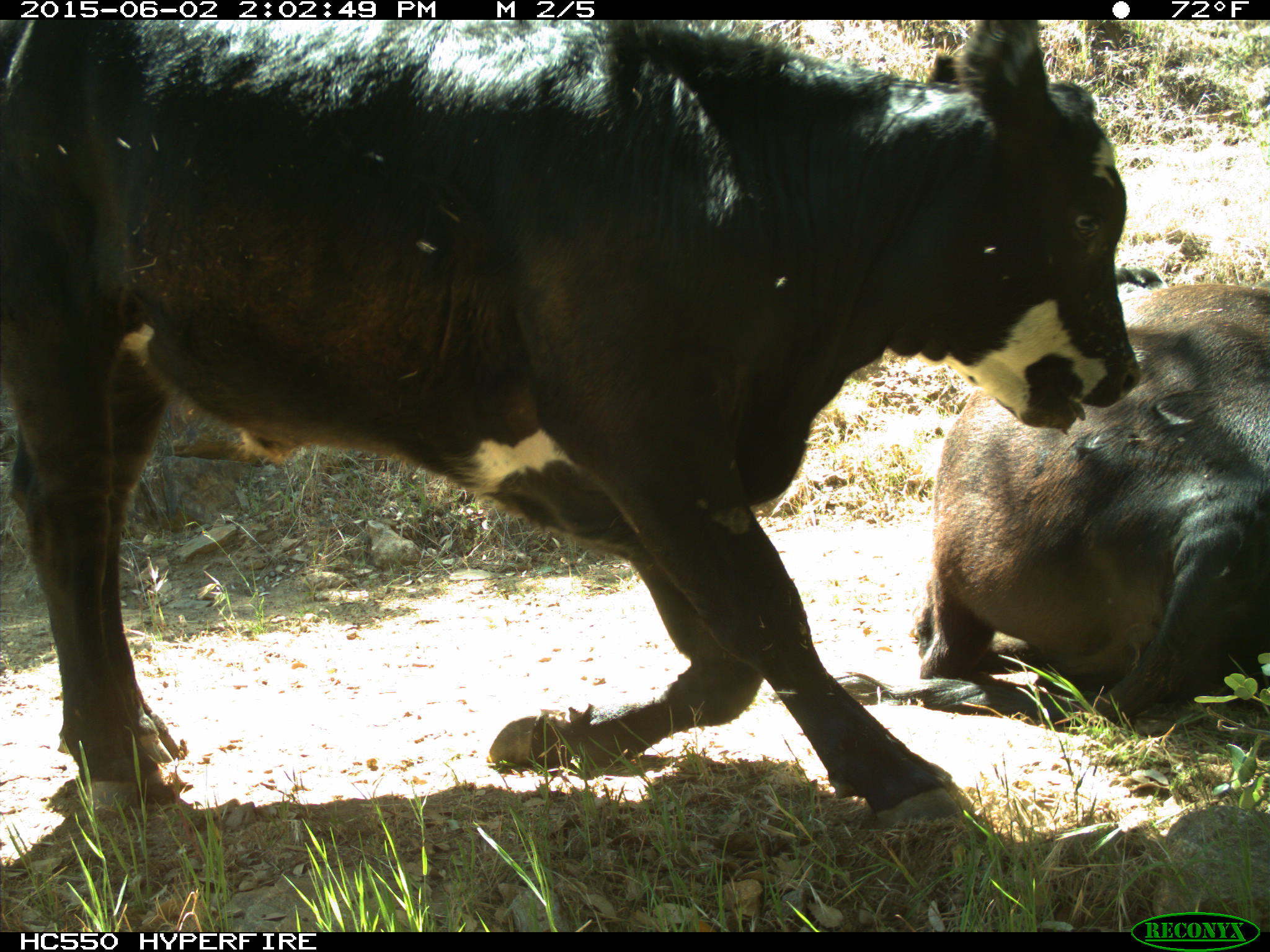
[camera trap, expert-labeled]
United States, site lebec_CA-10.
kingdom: Animalia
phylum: Chordata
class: Mammalia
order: Artiodactyla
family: Bovidae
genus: Bos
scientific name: Bos taurus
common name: domestic cow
Bos taurus (domestic cow).